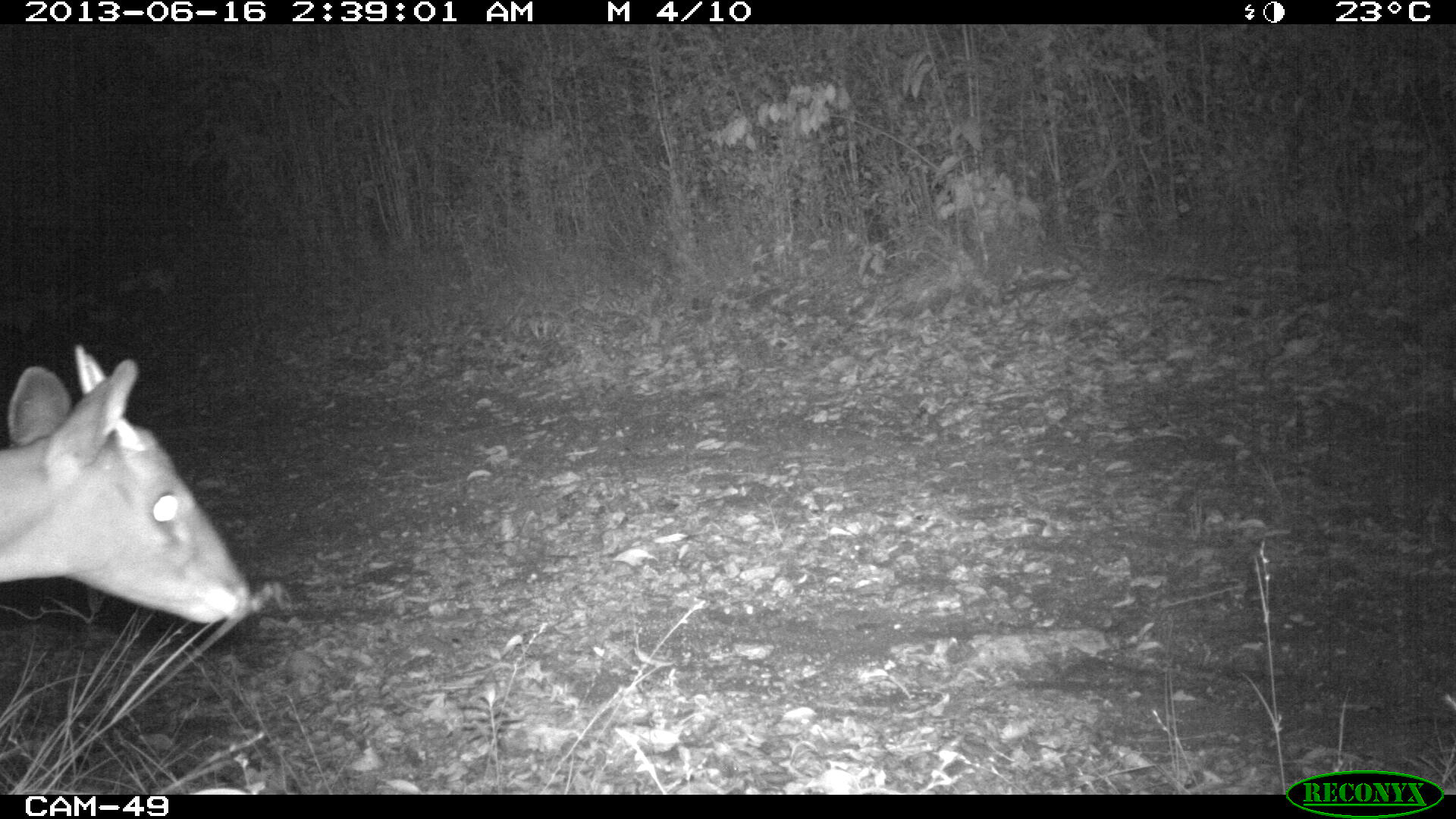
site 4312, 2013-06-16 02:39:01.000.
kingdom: Animalia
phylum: Chordata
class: Mammalia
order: Artiodactyla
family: Cervidae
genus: Mazama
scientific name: Mazama temama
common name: central american red brocket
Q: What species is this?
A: Mazama temama (central american red brocket).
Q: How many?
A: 1.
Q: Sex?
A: Male.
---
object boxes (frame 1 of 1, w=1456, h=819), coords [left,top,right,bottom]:
mazama temama: [0,344,251,625]